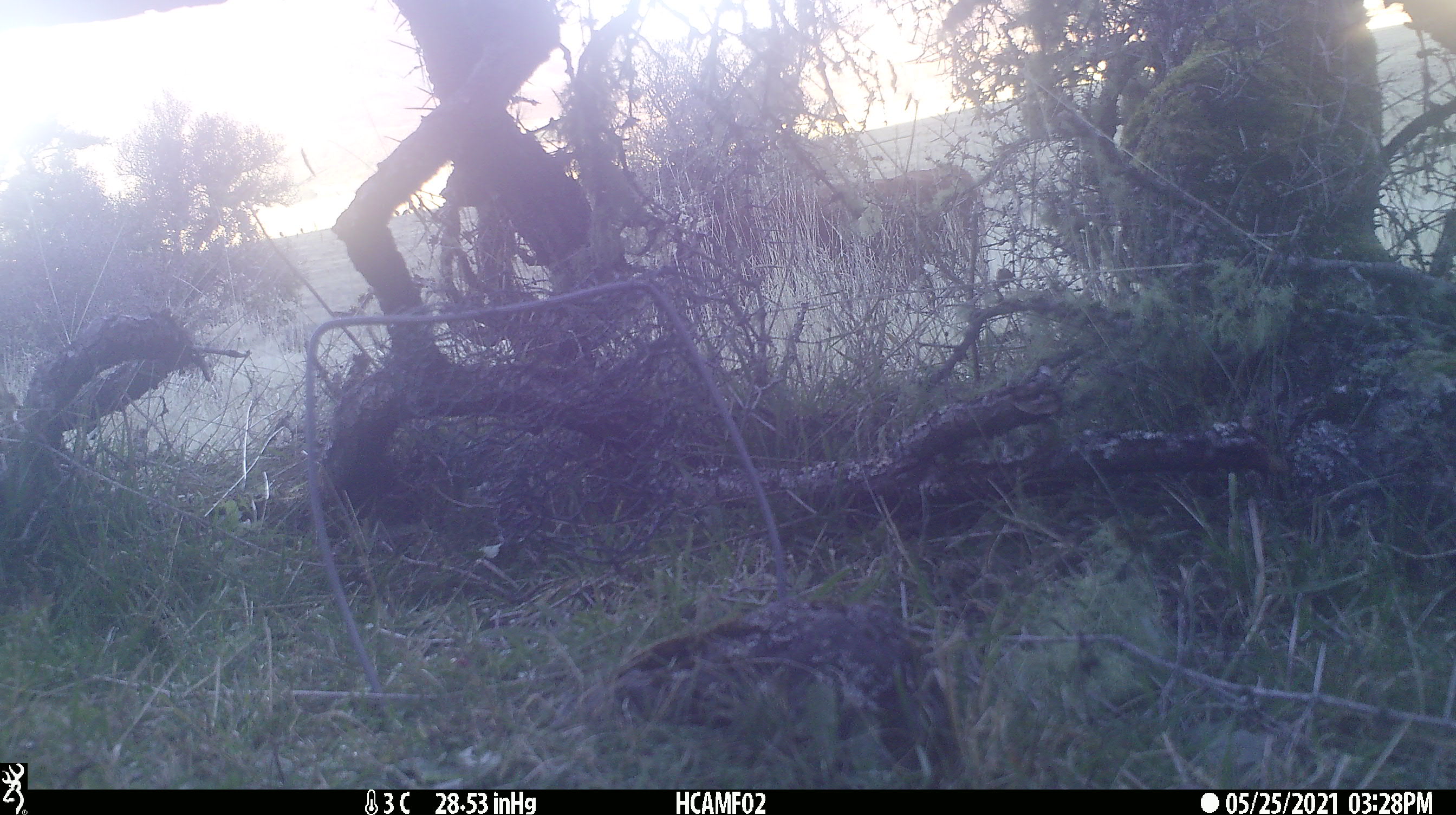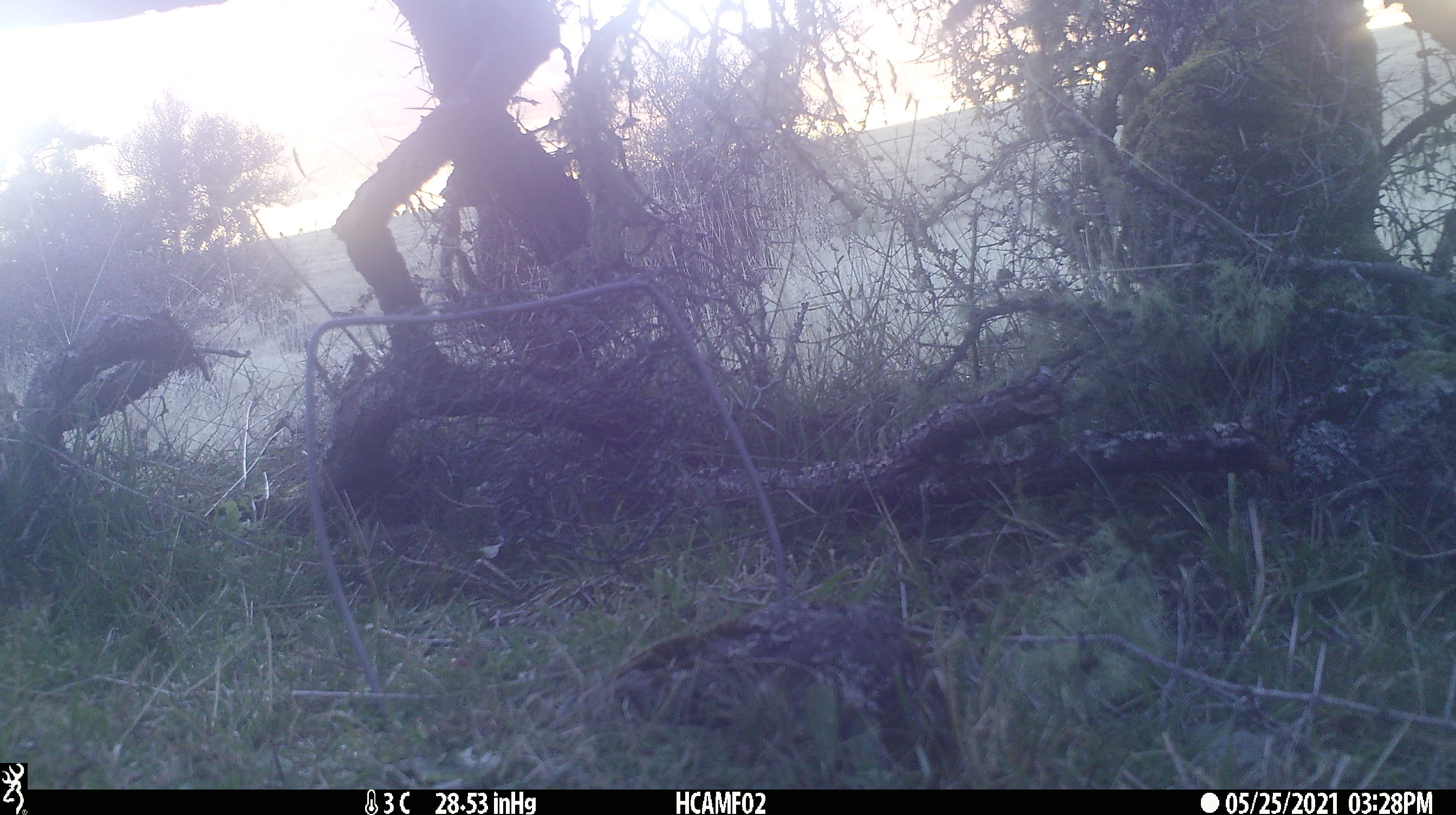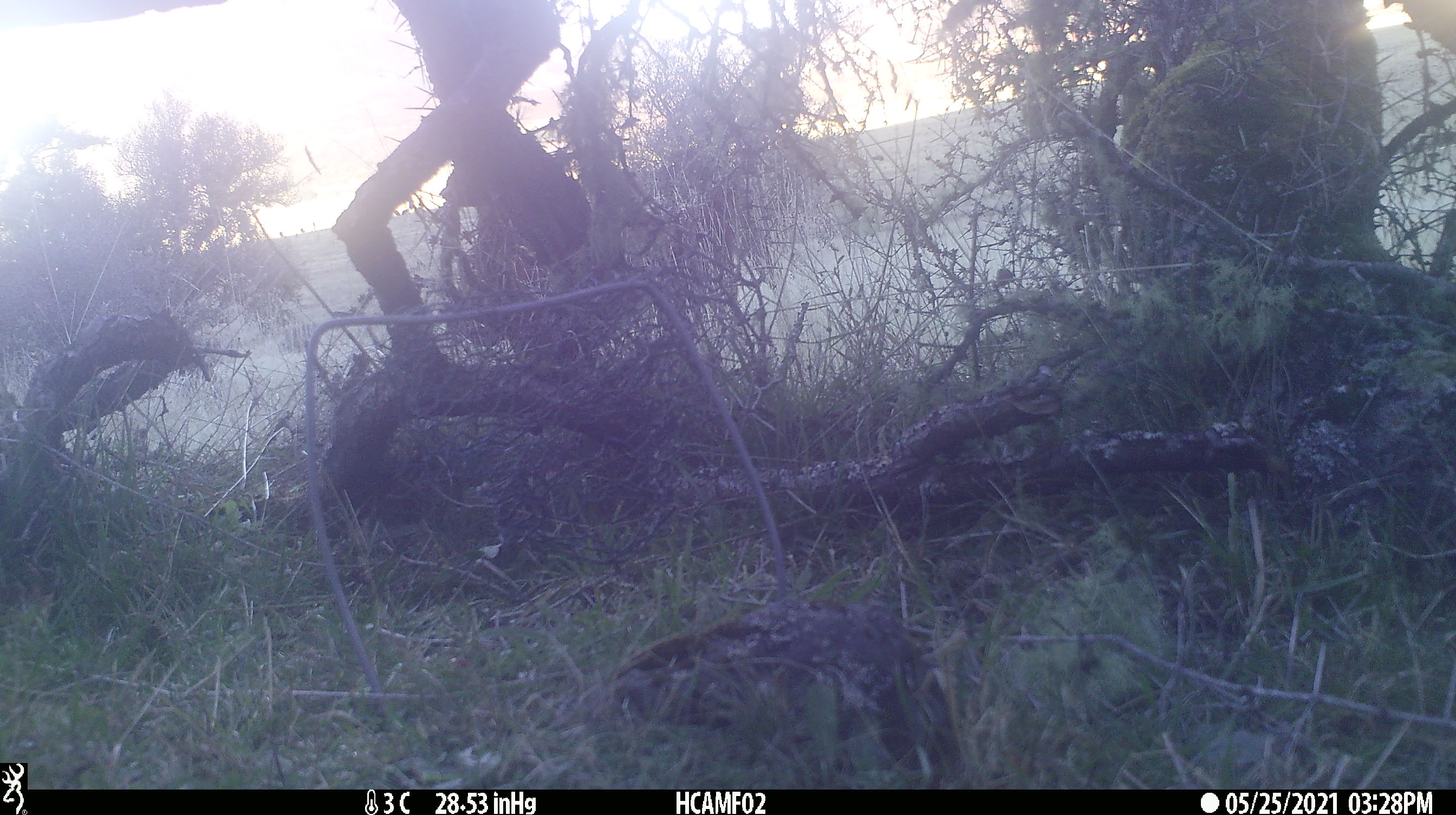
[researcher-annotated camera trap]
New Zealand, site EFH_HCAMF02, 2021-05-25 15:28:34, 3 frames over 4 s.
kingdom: Animalia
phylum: Chordata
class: Mammalia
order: Artiodactyla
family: Bovidae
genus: Bos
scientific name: Bos taurus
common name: domestic cow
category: cow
Cow (domestic cow) (Bos taurus).